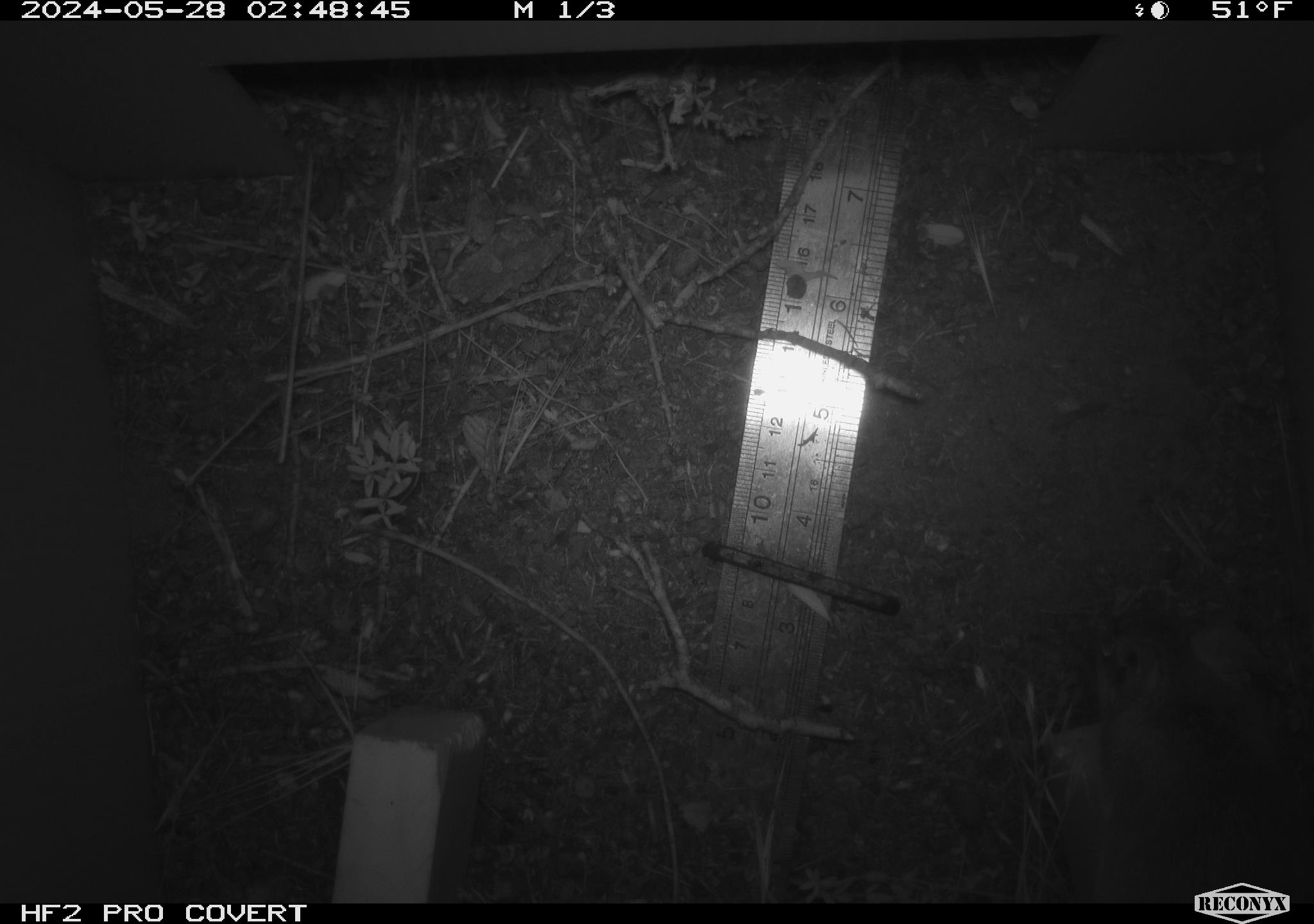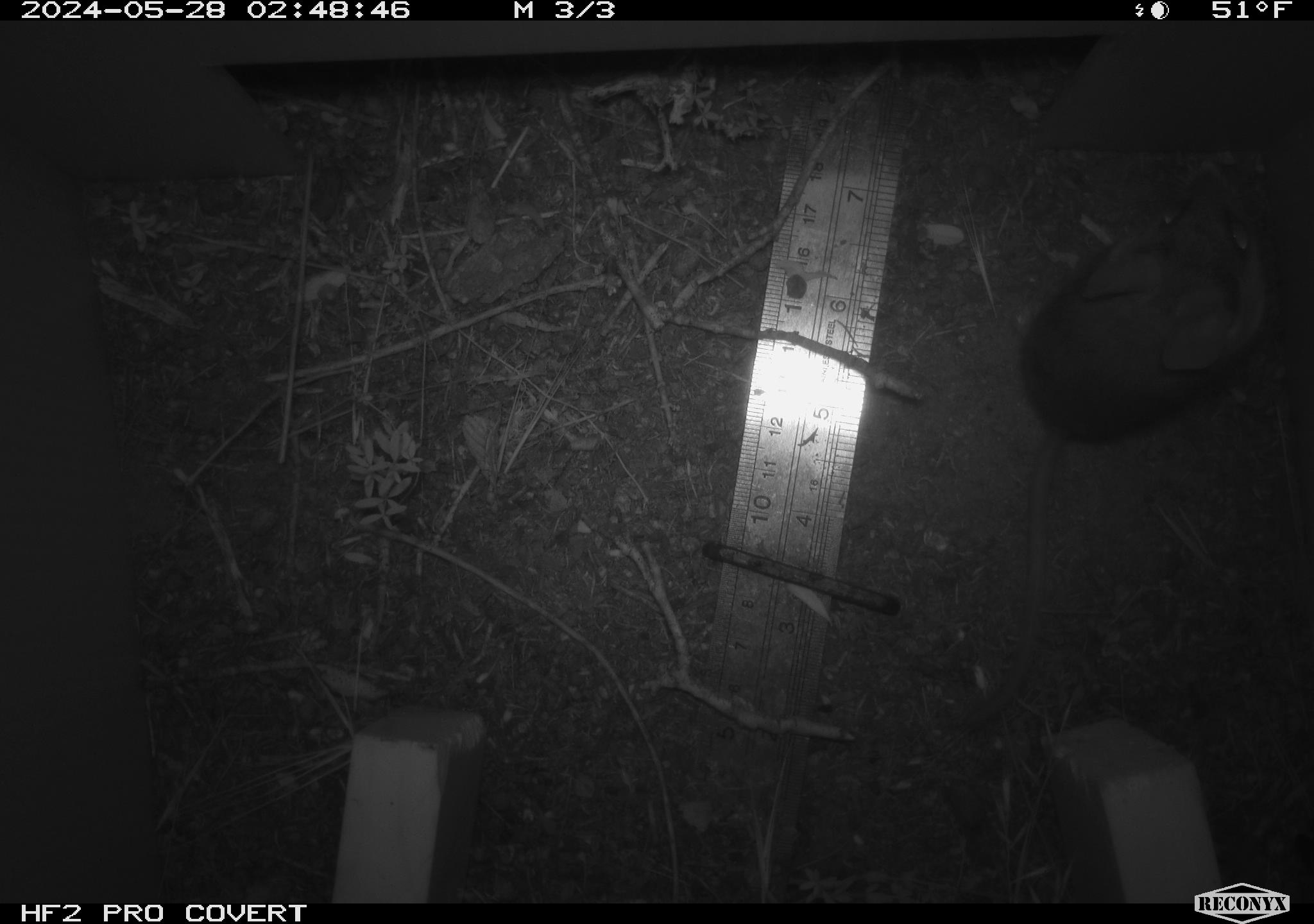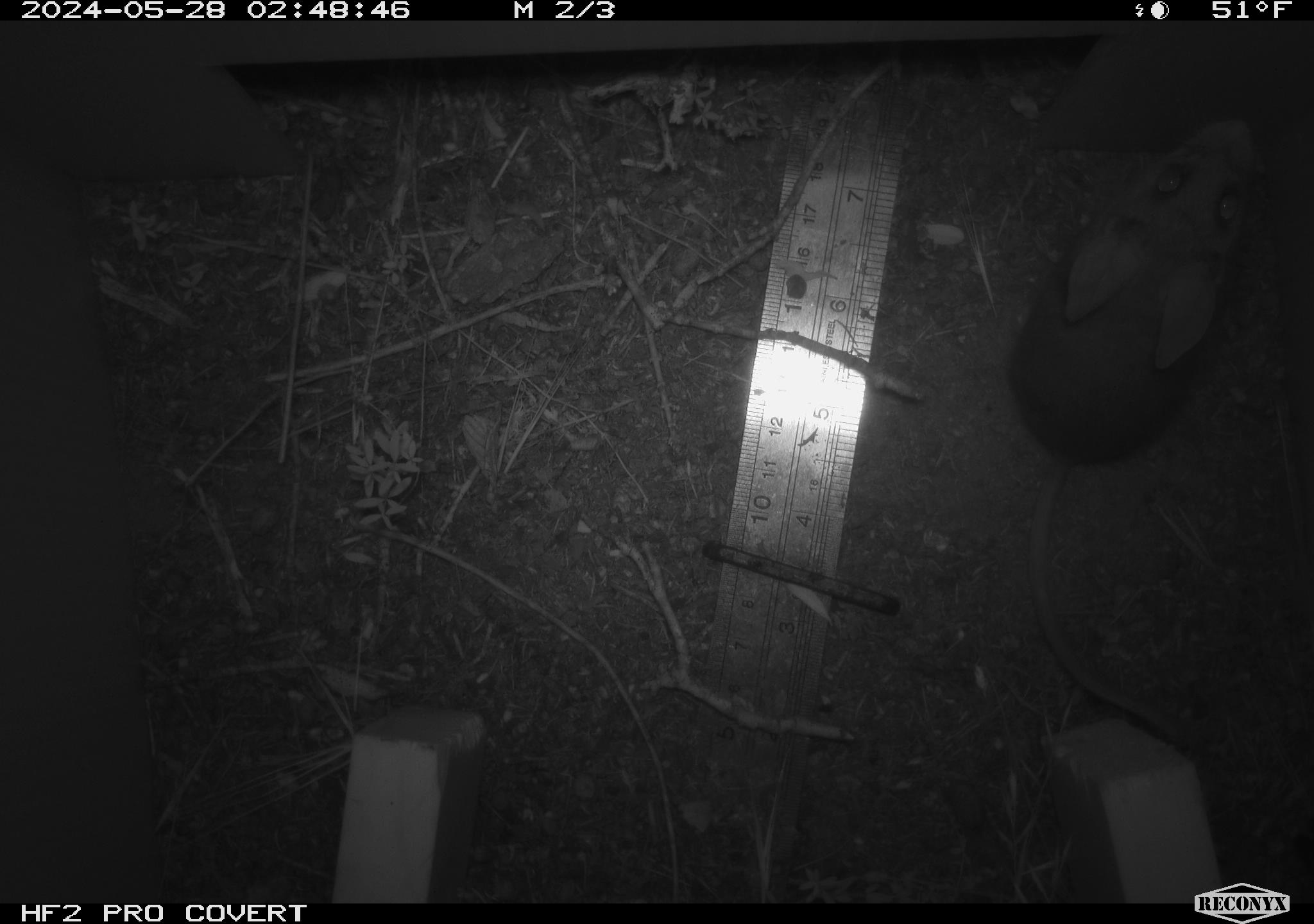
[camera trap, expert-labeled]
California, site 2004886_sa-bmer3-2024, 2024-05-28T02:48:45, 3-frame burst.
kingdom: Animalia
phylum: Chordata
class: Mammalia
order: Rodentia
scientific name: Rodentia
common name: mouse species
Mouse species (Rodentia).